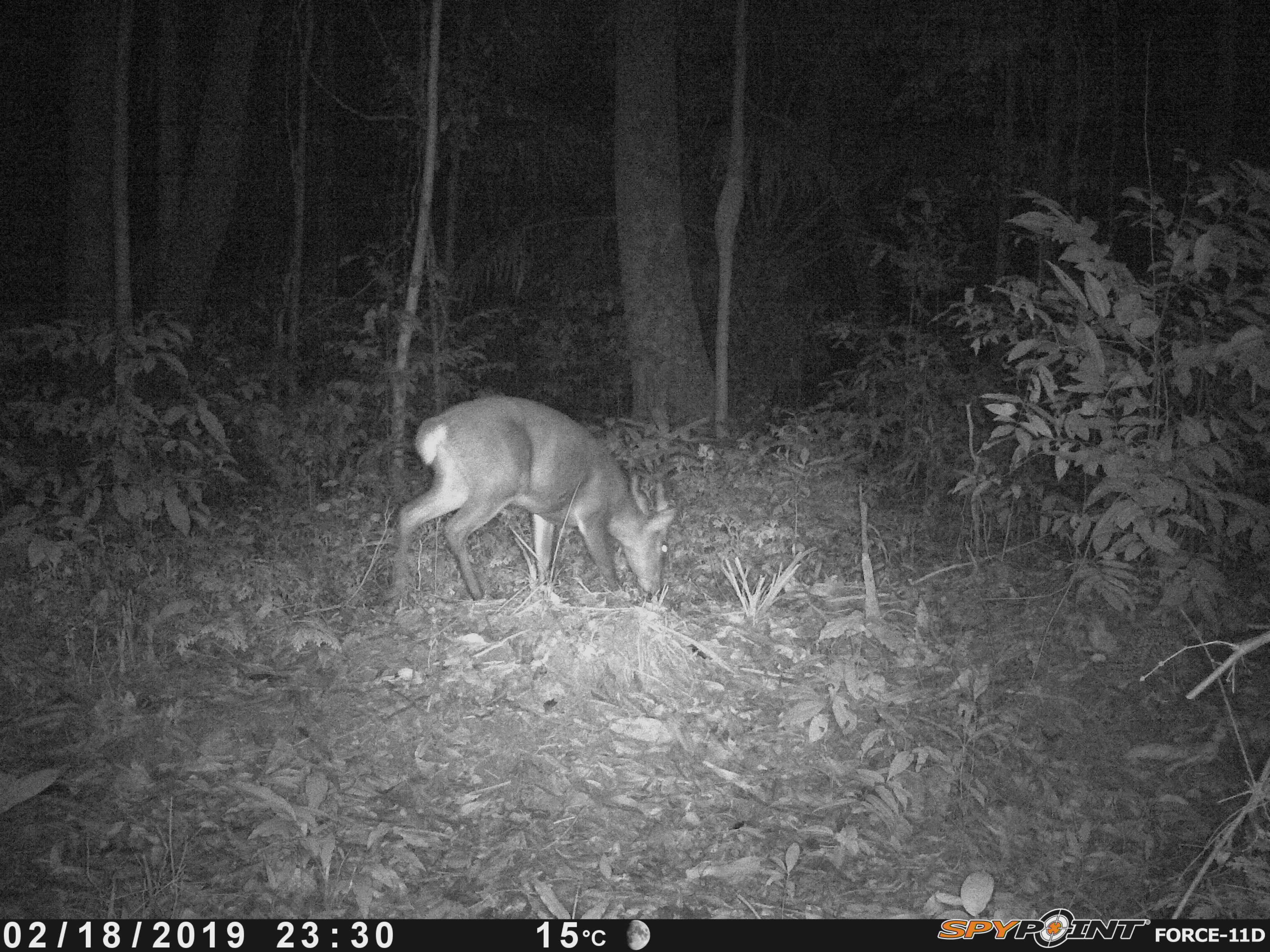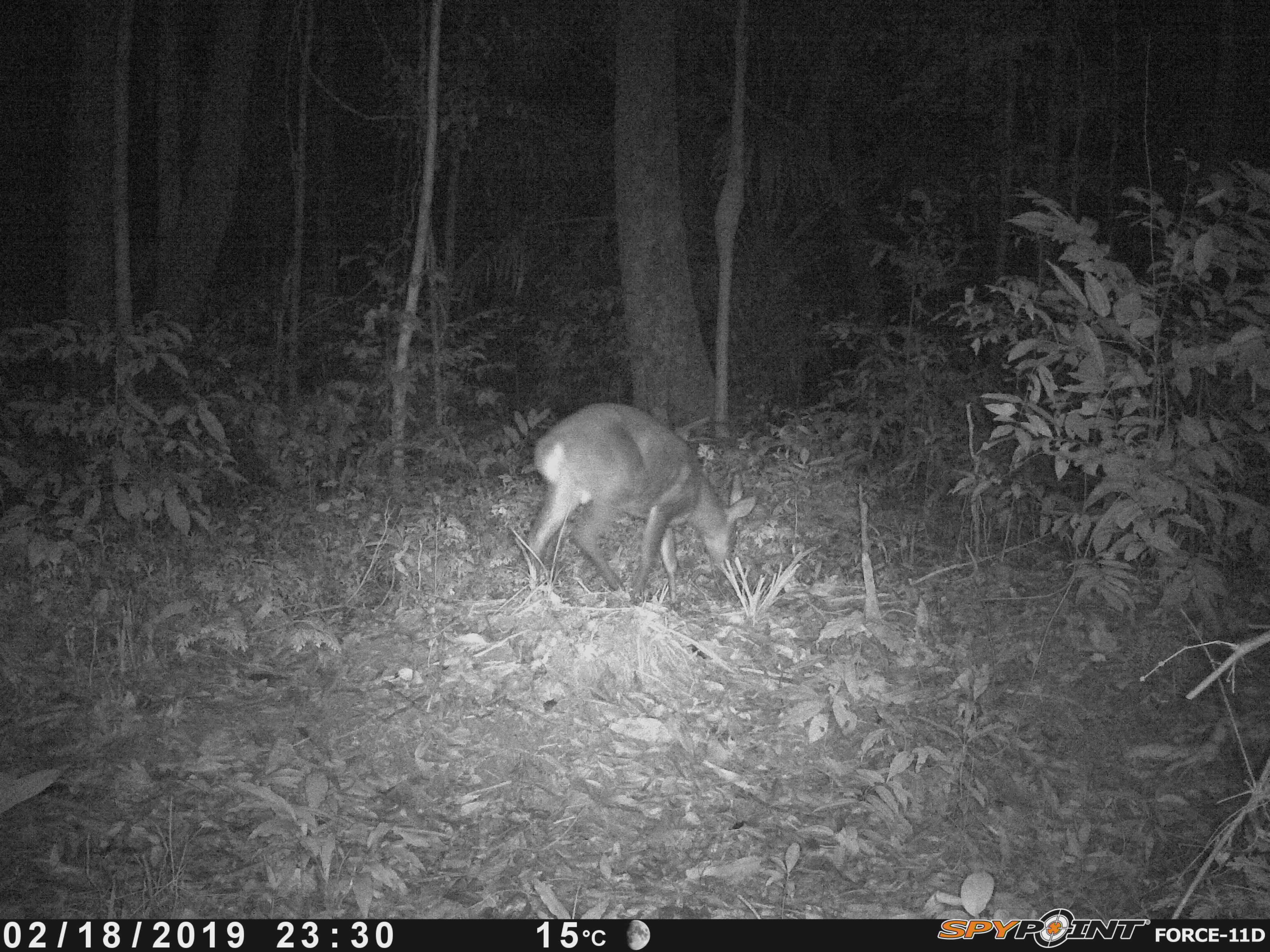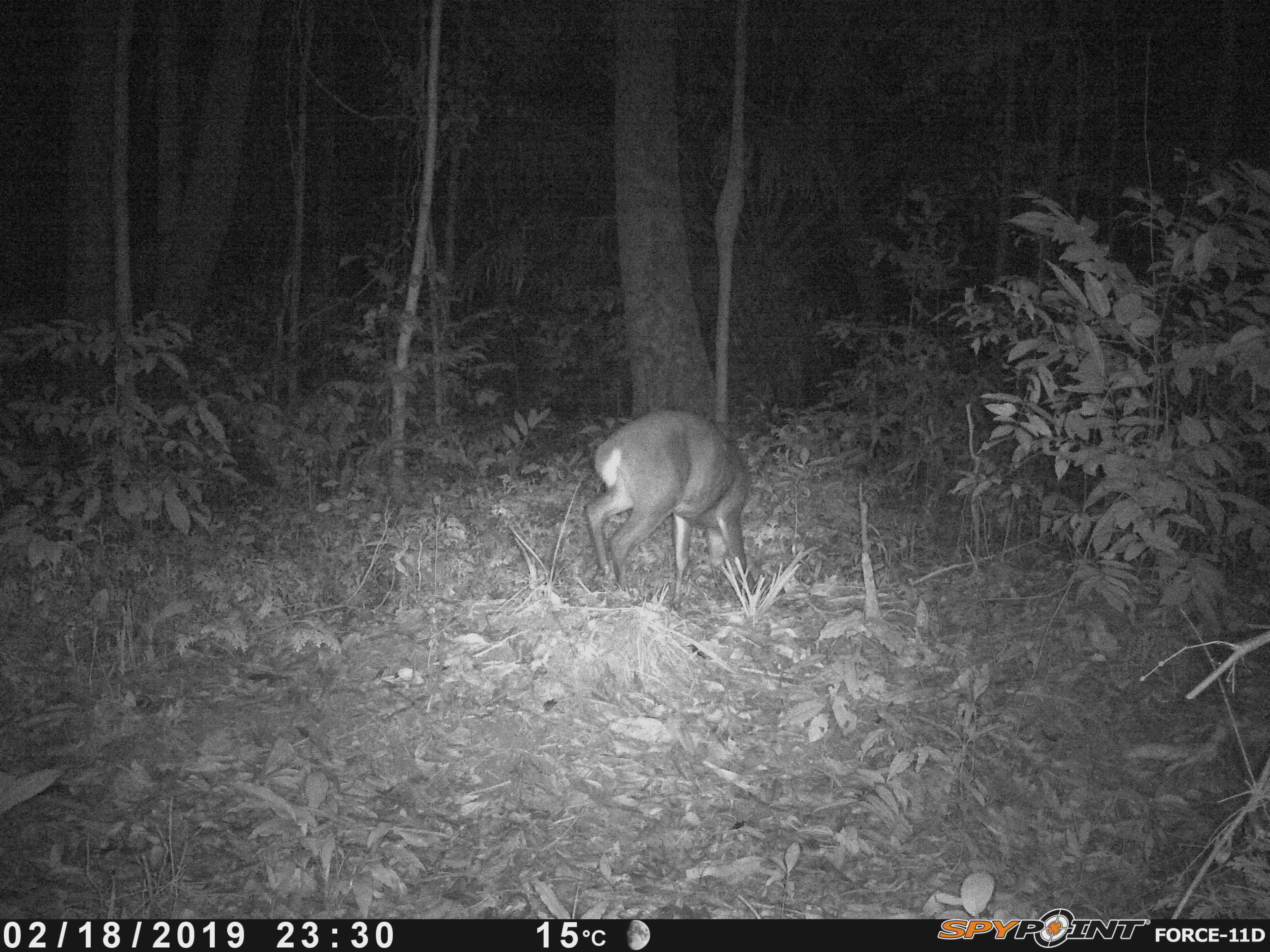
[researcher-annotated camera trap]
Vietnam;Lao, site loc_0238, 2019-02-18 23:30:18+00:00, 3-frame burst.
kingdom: Animalia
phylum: Chordata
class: Mammalia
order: Artiodactyla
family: Cervidae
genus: Muntiacus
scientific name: Muntiacus vuquangensis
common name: large-antlered muntjac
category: large antlered muntjac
Large antlered muntjac (large-antlered muntjac) (Muntiacus vuquangensis). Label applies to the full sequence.